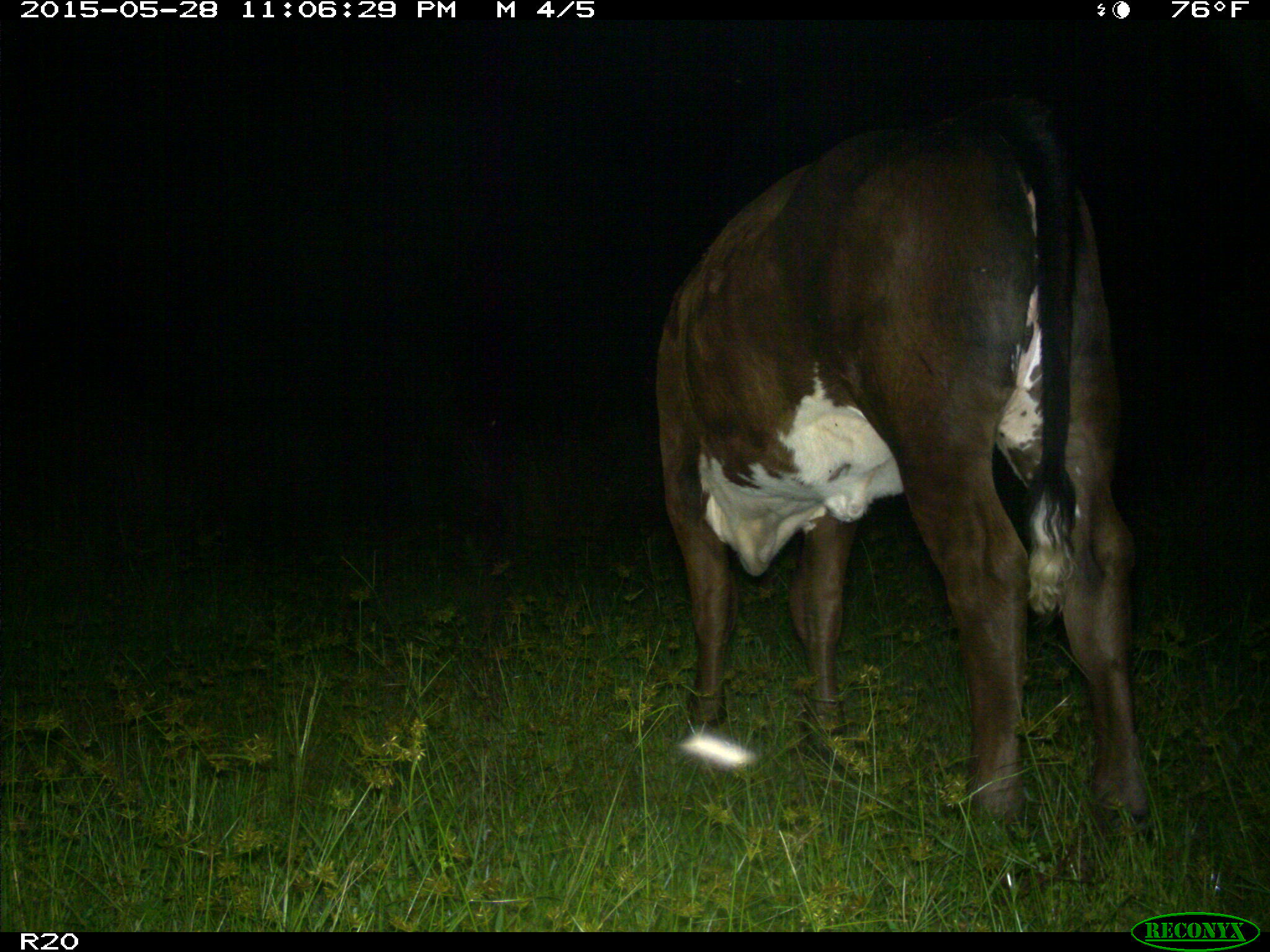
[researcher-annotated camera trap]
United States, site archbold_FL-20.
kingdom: Animalia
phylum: Chordata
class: Mammalia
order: Artiodactyla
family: Bovidae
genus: Bos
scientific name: Bos taurus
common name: domestic cow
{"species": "Bos taurus (domestic cow)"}